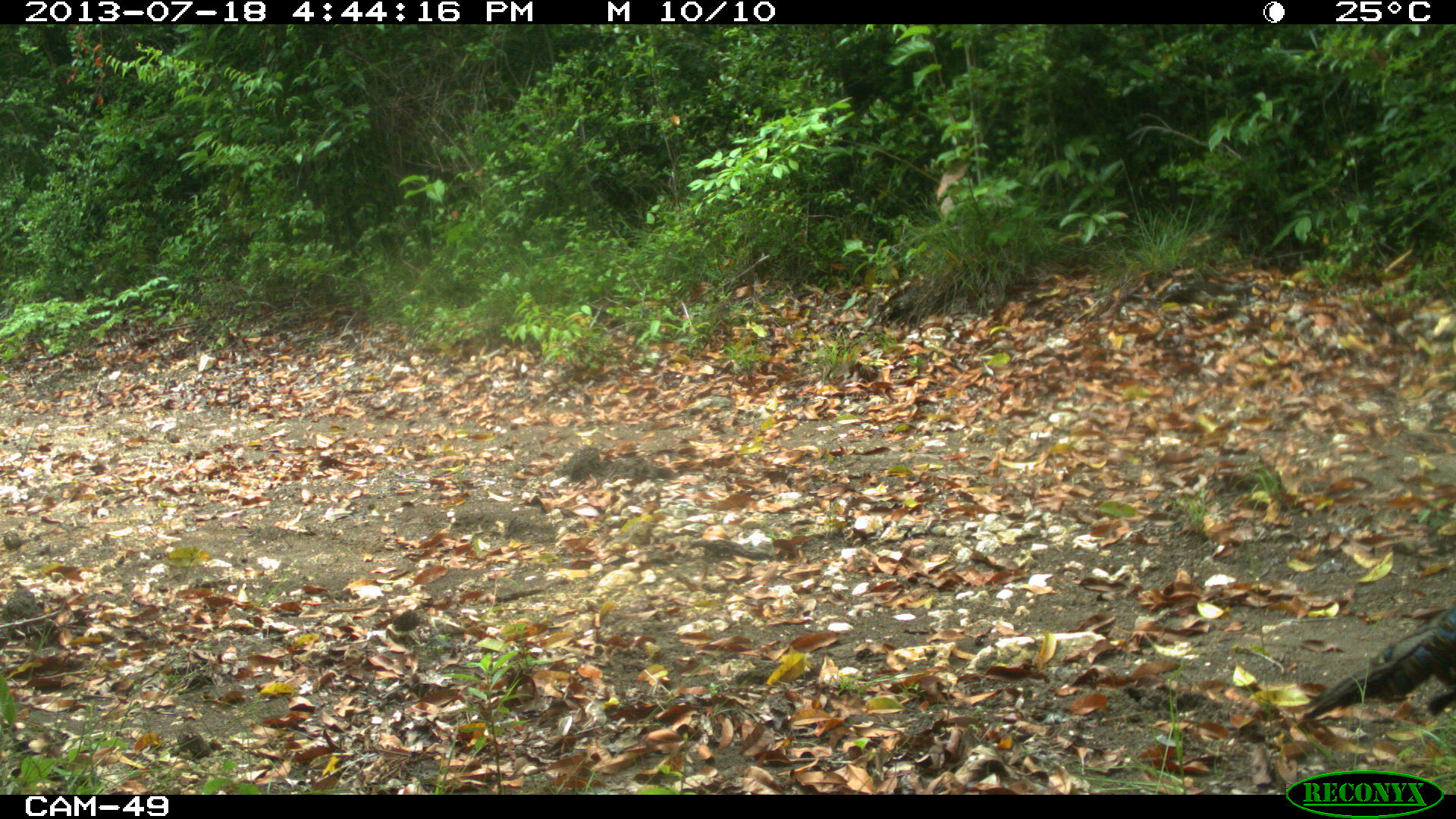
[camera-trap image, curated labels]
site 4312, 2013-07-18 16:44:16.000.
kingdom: Animalia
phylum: Chordata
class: Aves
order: Galliformes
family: Phasianidae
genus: Meleagris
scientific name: Meleagris ocellata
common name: ocellated turkey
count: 1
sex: male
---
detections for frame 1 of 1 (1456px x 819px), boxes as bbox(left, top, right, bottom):
meleagris ocellata: bbox(1299, 601, 1456, 723)